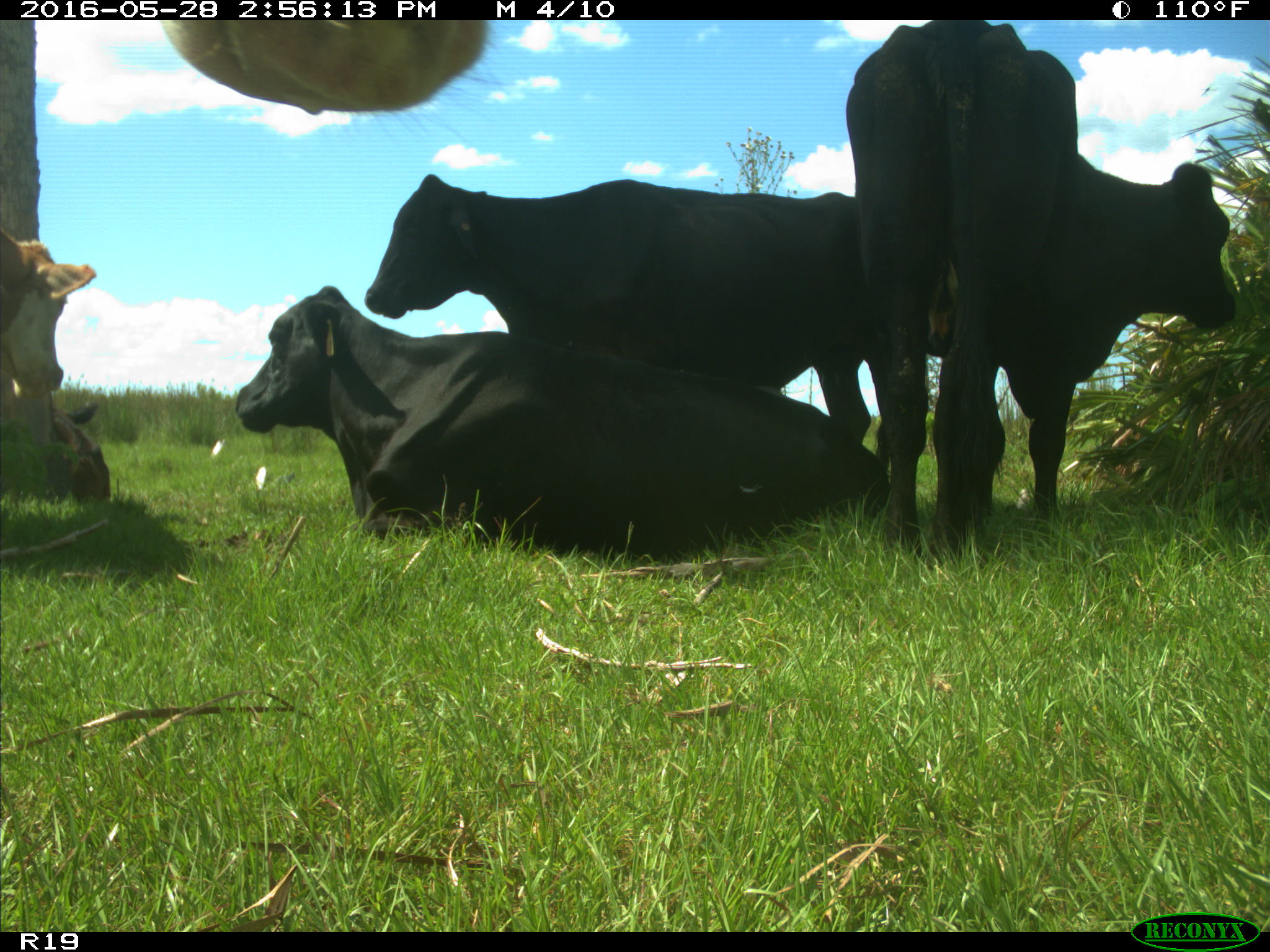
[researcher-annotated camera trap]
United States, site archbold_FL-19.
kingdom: Animalia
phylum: Chordata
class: Mammalia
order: Artiodactyla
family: Bovidae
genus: Bos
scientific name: Bos taurus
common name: domestic cow